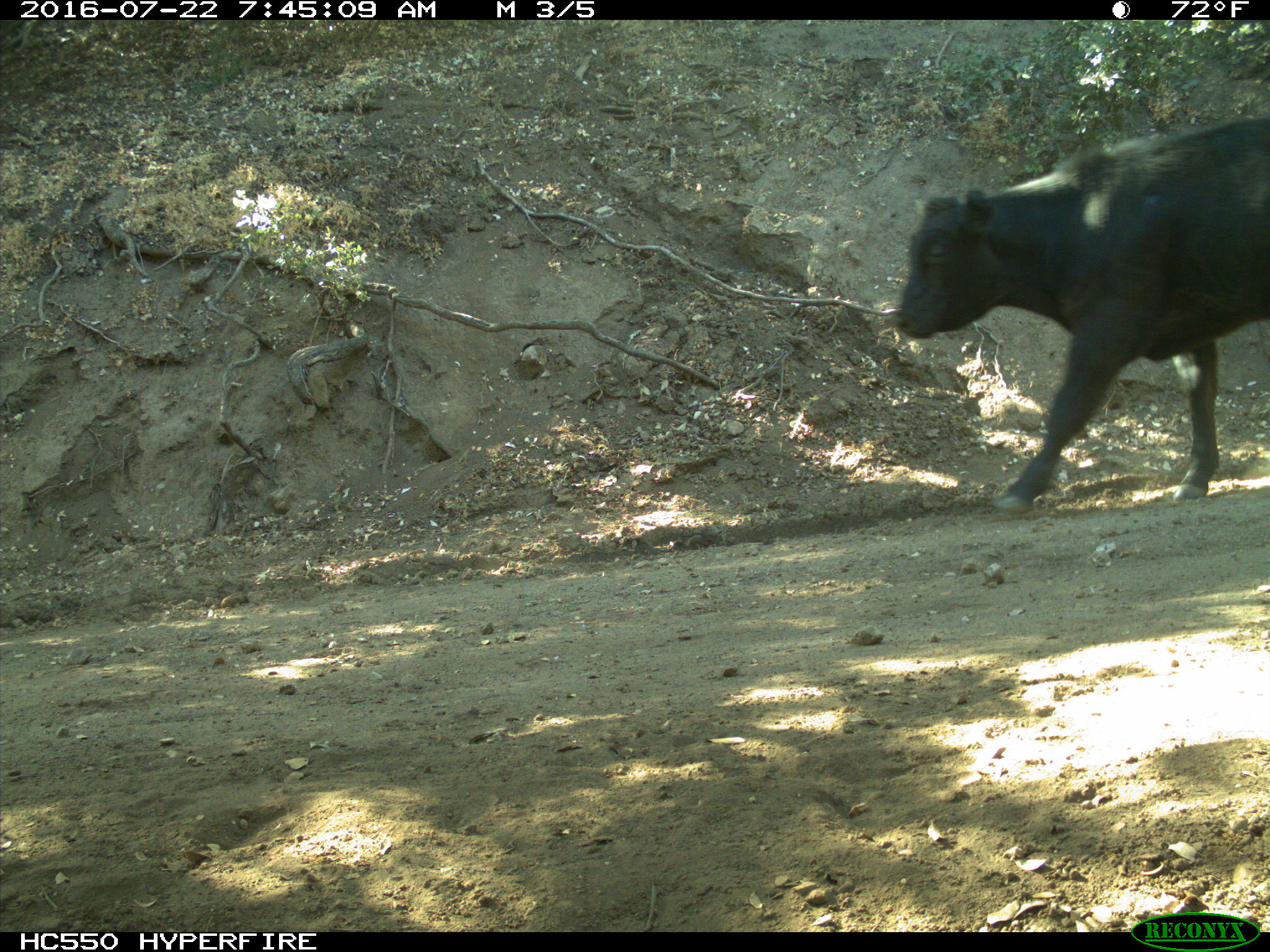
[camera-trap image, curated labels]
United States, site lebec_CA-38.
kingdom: Animalia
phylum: Chordata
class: Mammalia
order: Artiodactyla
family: Bovidae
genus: Bos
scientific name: Bos taurus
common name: domestic cow